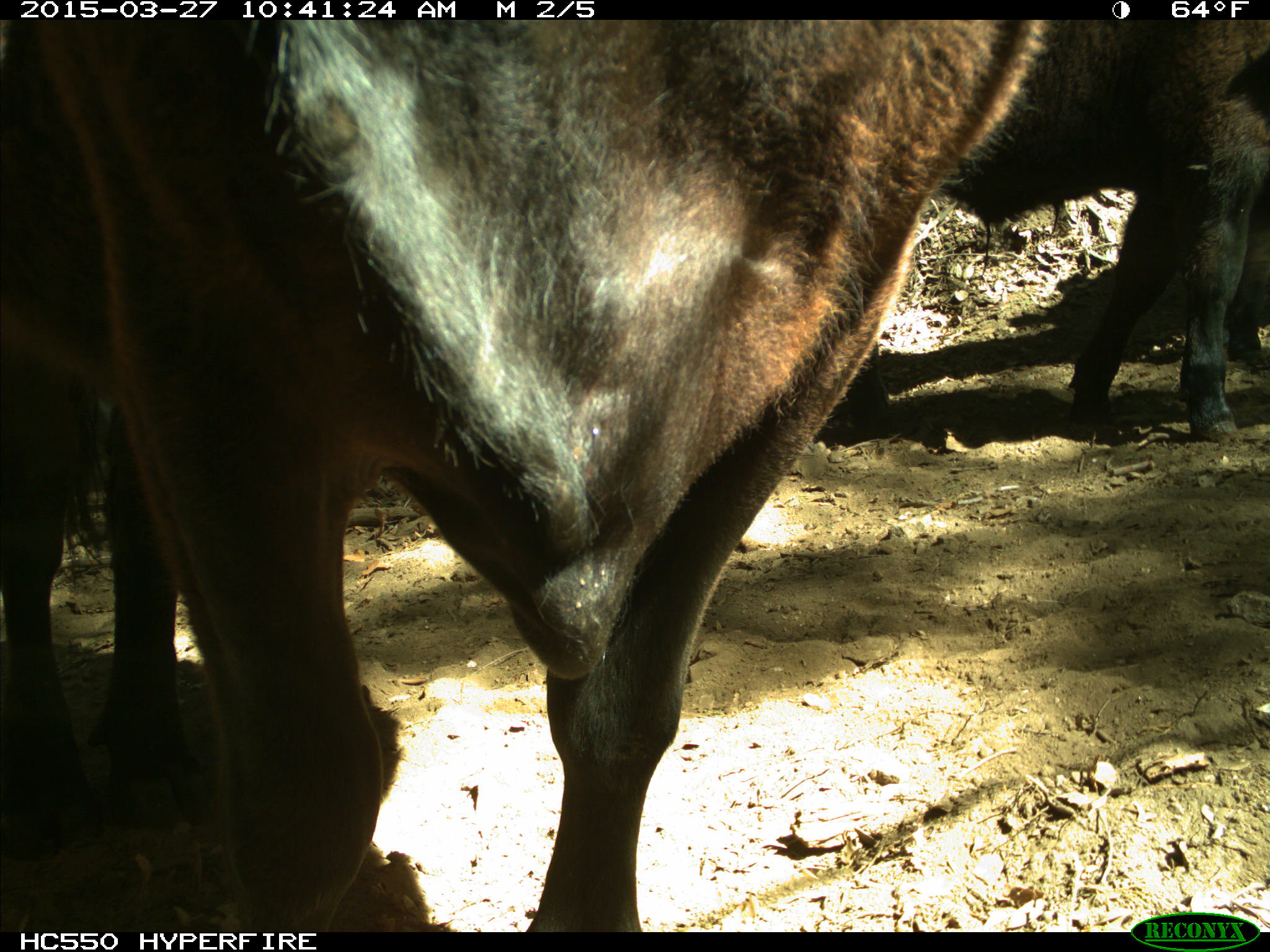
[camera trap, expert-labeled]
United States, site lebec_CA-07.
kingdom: Animalia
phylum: Chordata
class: Mammalia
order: Artiodactyla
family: Bovidae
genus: Bos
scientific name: Bos taurus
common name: domestic cow